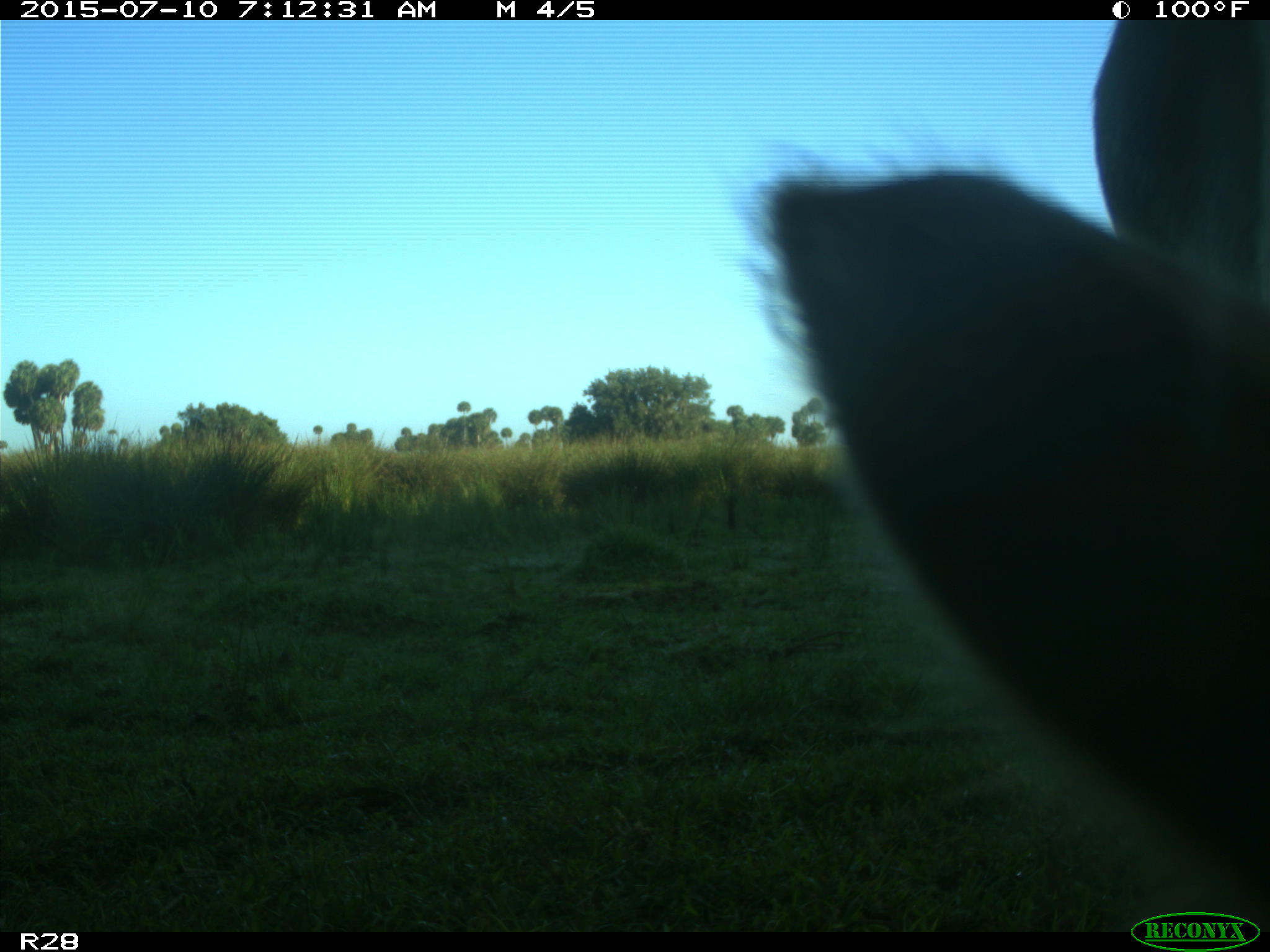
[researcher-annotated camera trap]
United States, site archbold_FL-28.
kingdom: Animalia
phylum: Chordata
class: Mammalia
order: Artiodactyla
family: Bovidae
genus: Bos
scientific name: Bos taurus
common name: domestic cow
Bos taurus (domestic cow).